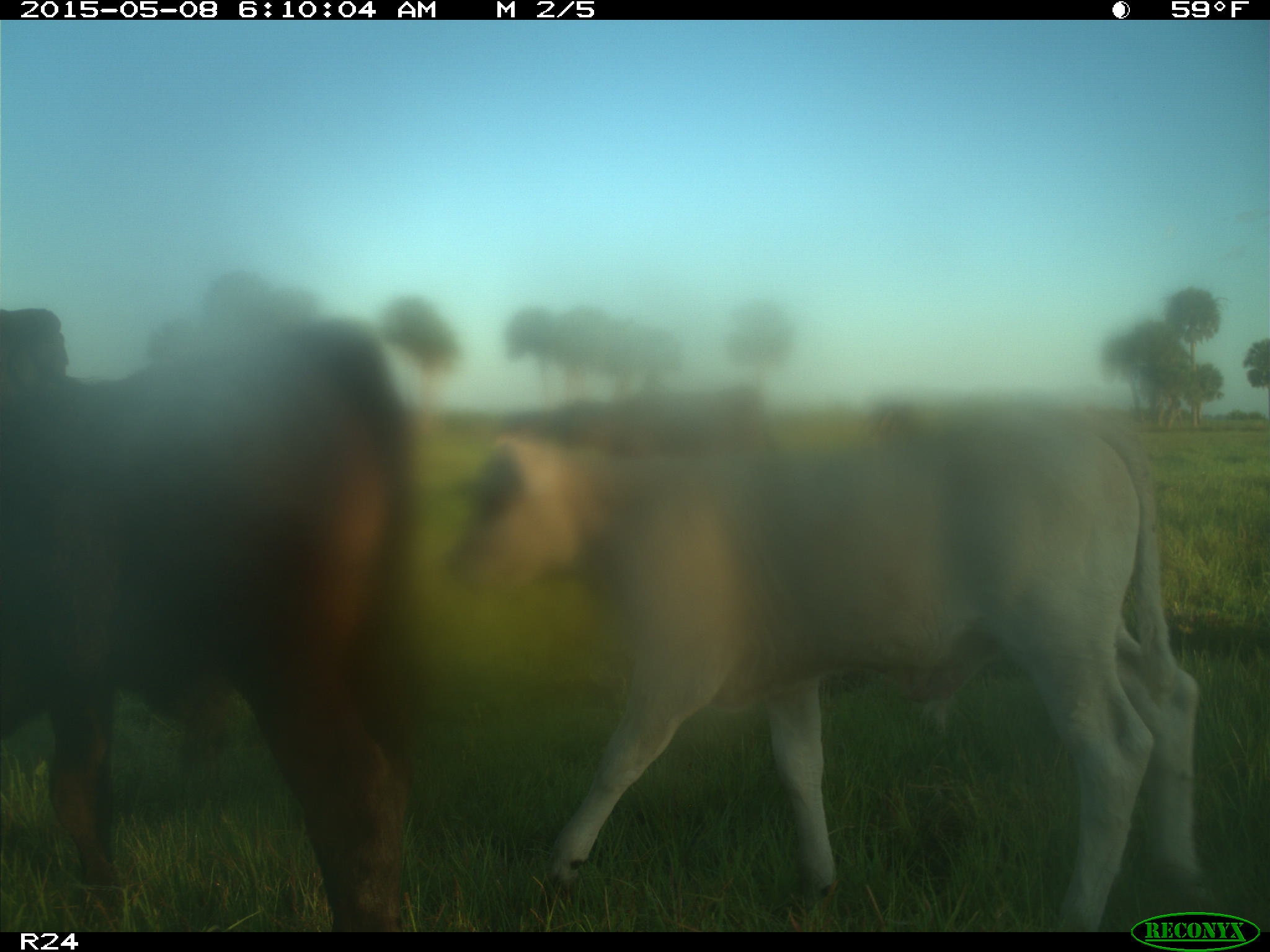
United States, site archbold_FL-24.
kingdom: Animalia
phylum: Chordata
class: Mammalia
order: Artiodactyla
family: Bovidae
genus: Bos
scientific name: Bos taurus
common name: domestic cow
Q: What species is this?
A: Bos taurus (domestic cow).